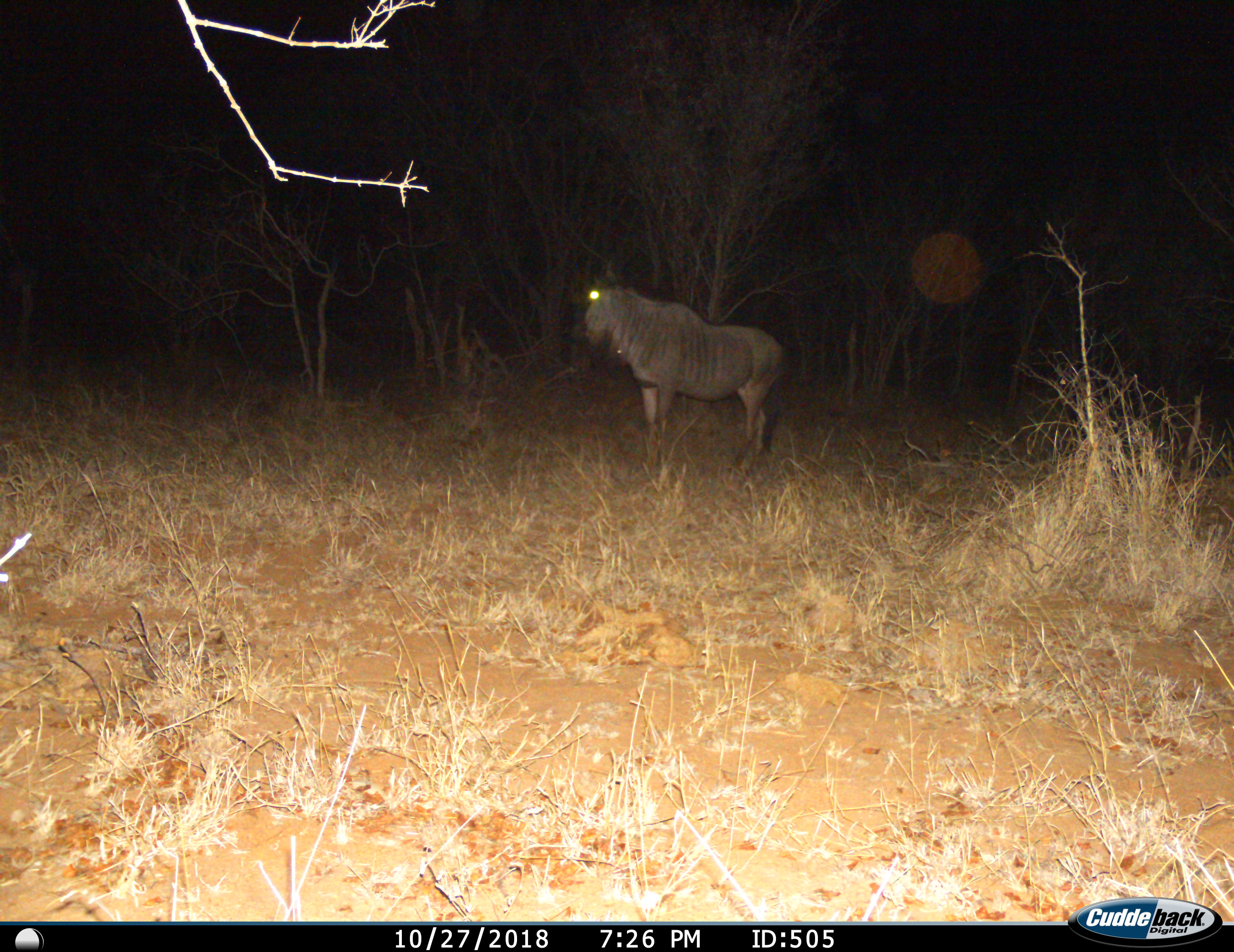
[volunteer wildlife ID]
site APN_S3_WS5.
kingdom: Animalia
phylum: Chordata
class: Mammalia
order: Artiodactyla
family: Bovidae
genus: Connochaetes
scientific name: Connochaetes taurinus taurinus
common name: blue wildebeest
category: wildebeestblue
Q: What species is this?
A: Wildebeestblue (blue wildebeest) (Connochaetes taurinus taurinus).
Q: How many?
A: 1.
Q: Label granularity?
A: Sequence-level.